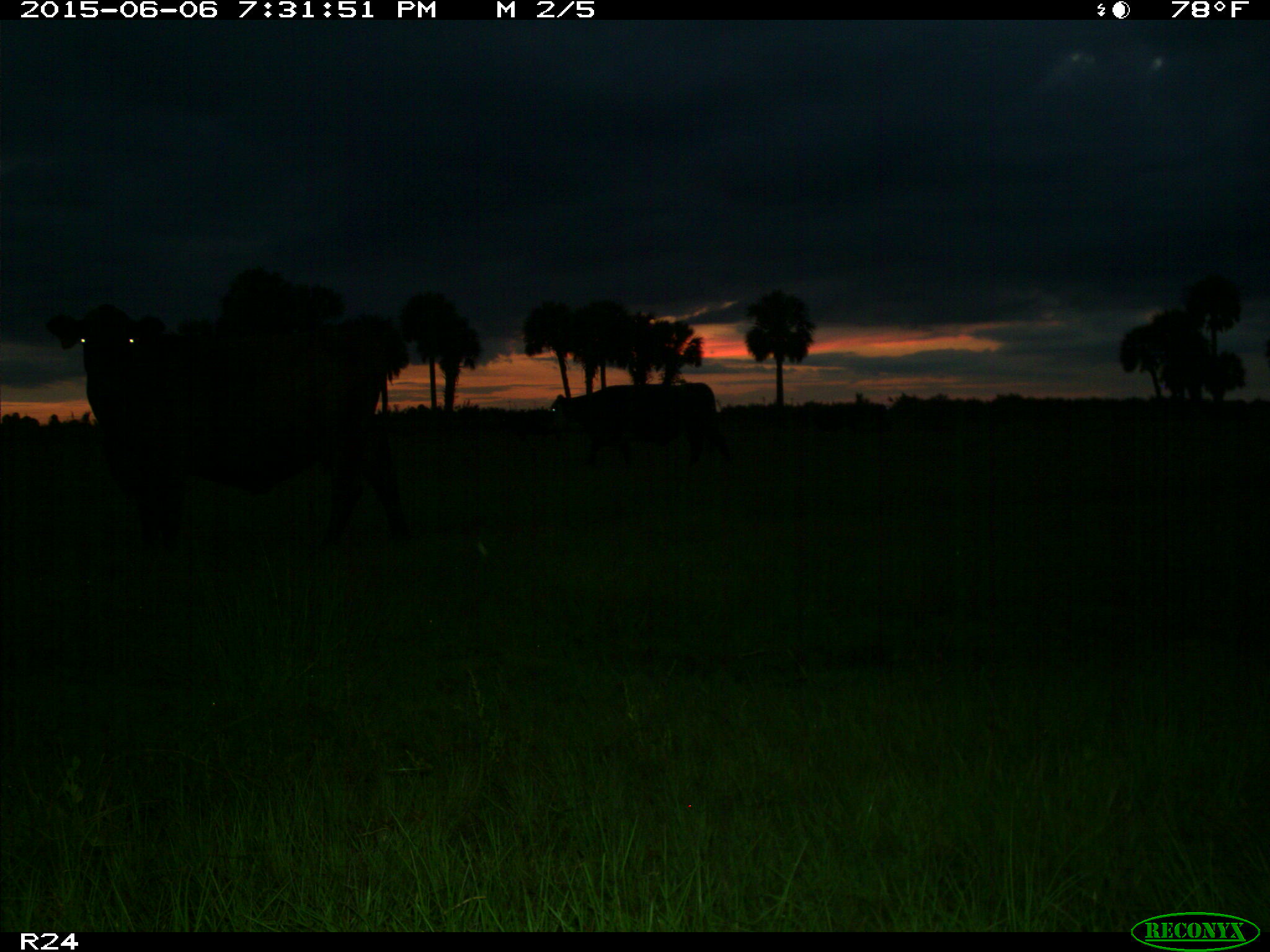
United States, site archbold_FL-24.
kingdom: Animalia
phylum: Chordata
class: Mammalia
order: Artiodactyla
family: Bovidae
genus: Bos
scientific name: Bos taurus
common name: domestic cow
Bos taurus (domestic cow).